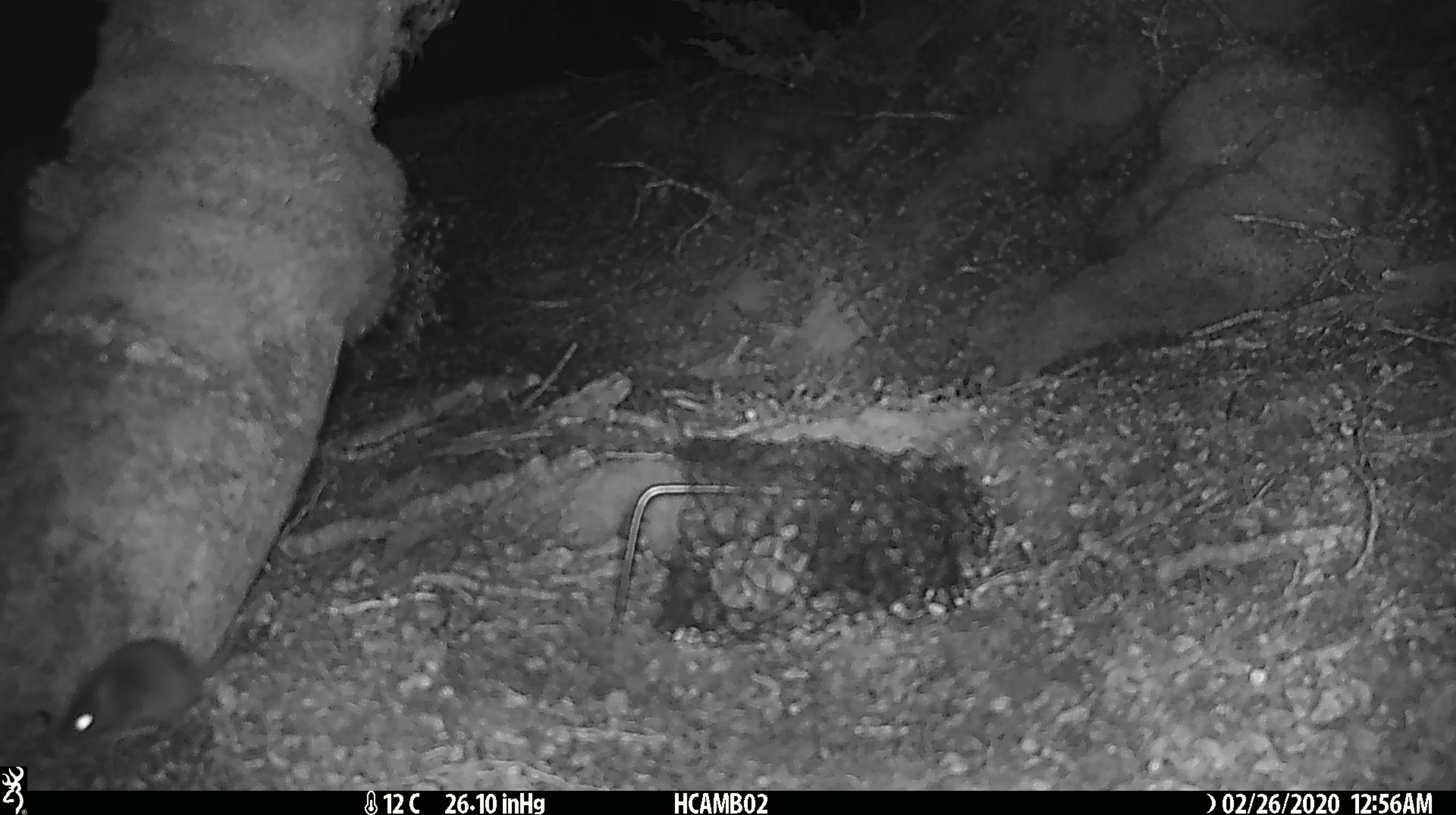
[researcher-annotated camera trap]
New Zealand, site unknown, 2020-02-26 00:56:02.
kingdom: Animalia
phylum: Chordata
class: Mammalia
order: Rodentia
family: Muridae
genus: Mus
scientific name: Mus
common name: mouse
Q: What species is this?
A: Mouse (Mus).